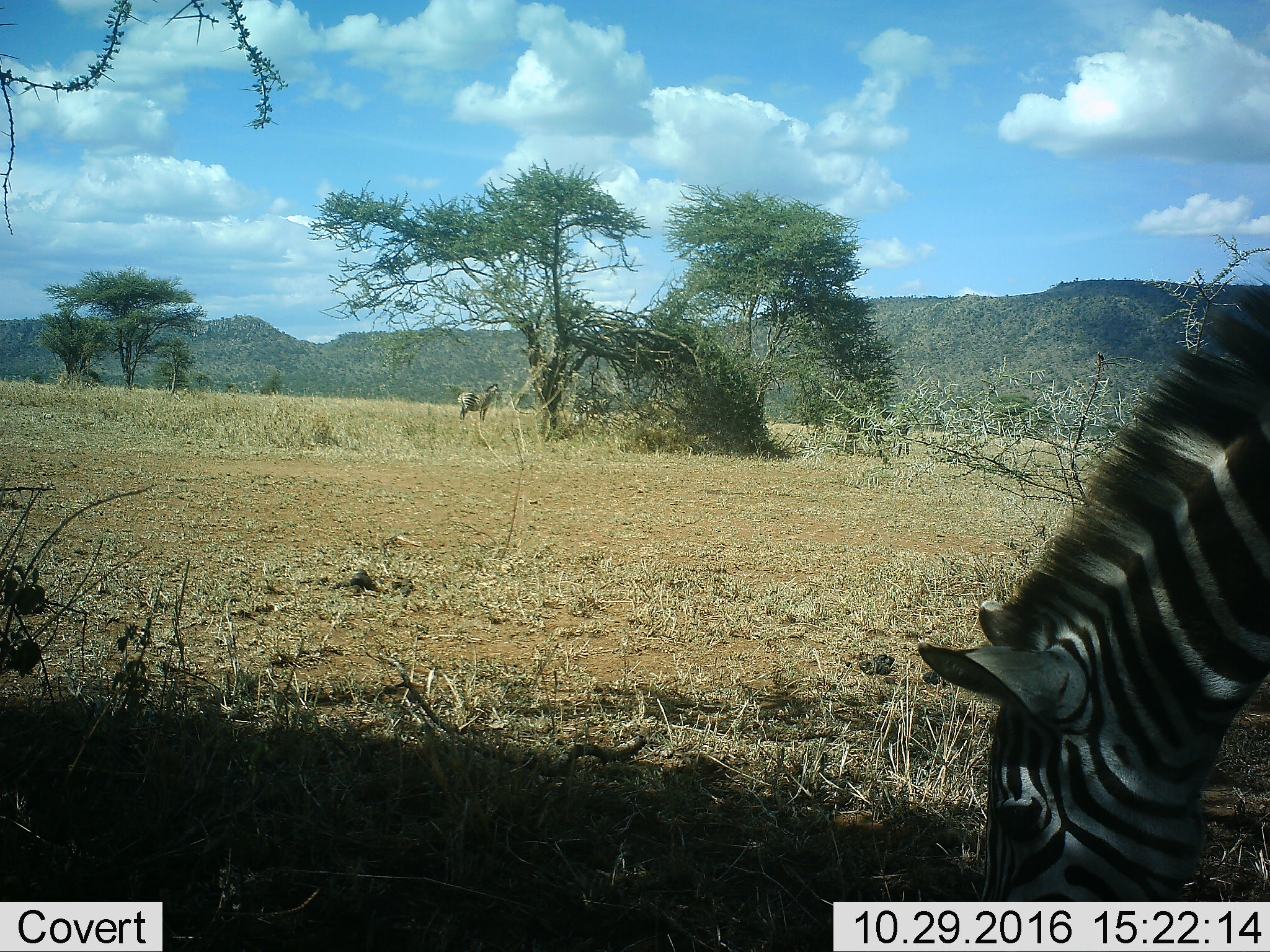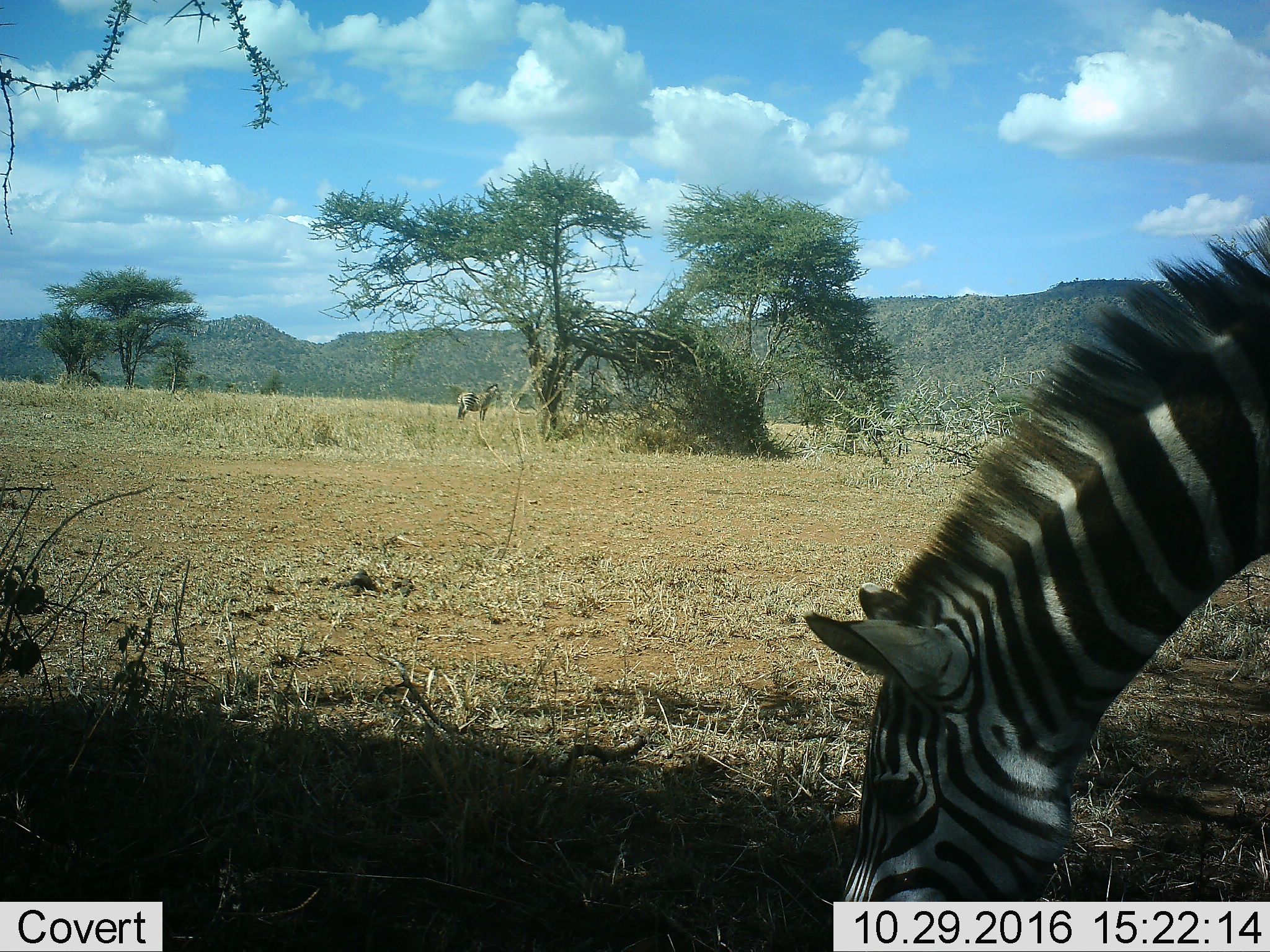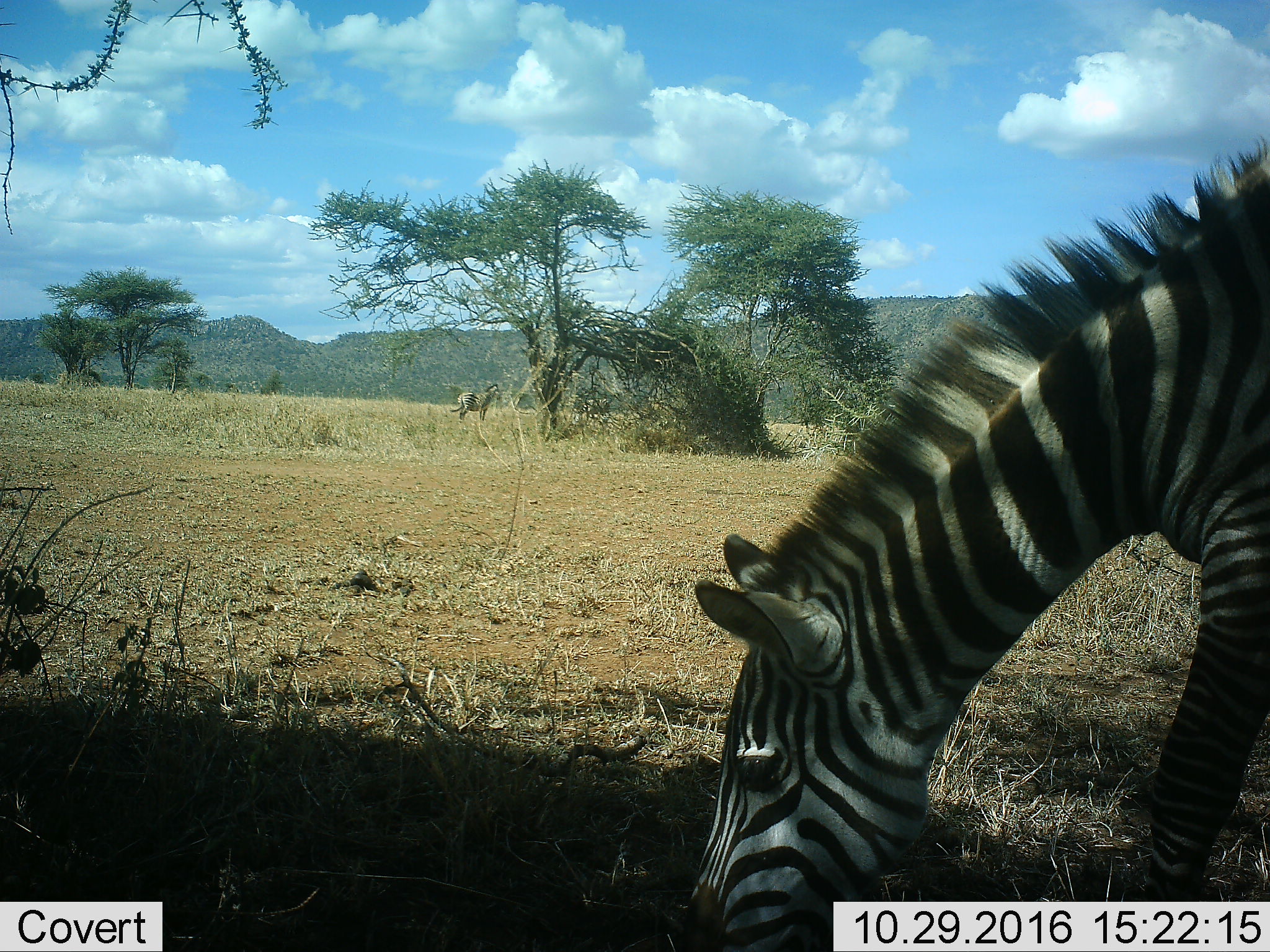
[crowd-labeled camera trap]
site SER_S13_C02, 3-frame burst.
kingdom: Animalia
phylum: Chordata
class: Mammalia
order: Perissodactyla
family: Equidae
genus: Equus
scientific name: Equus quagga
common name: plains zebra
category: zebraplains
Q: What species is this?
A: Zebraplains (plains zebra) (Equus quagga).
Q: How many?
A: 2.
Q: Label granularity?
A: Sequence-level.